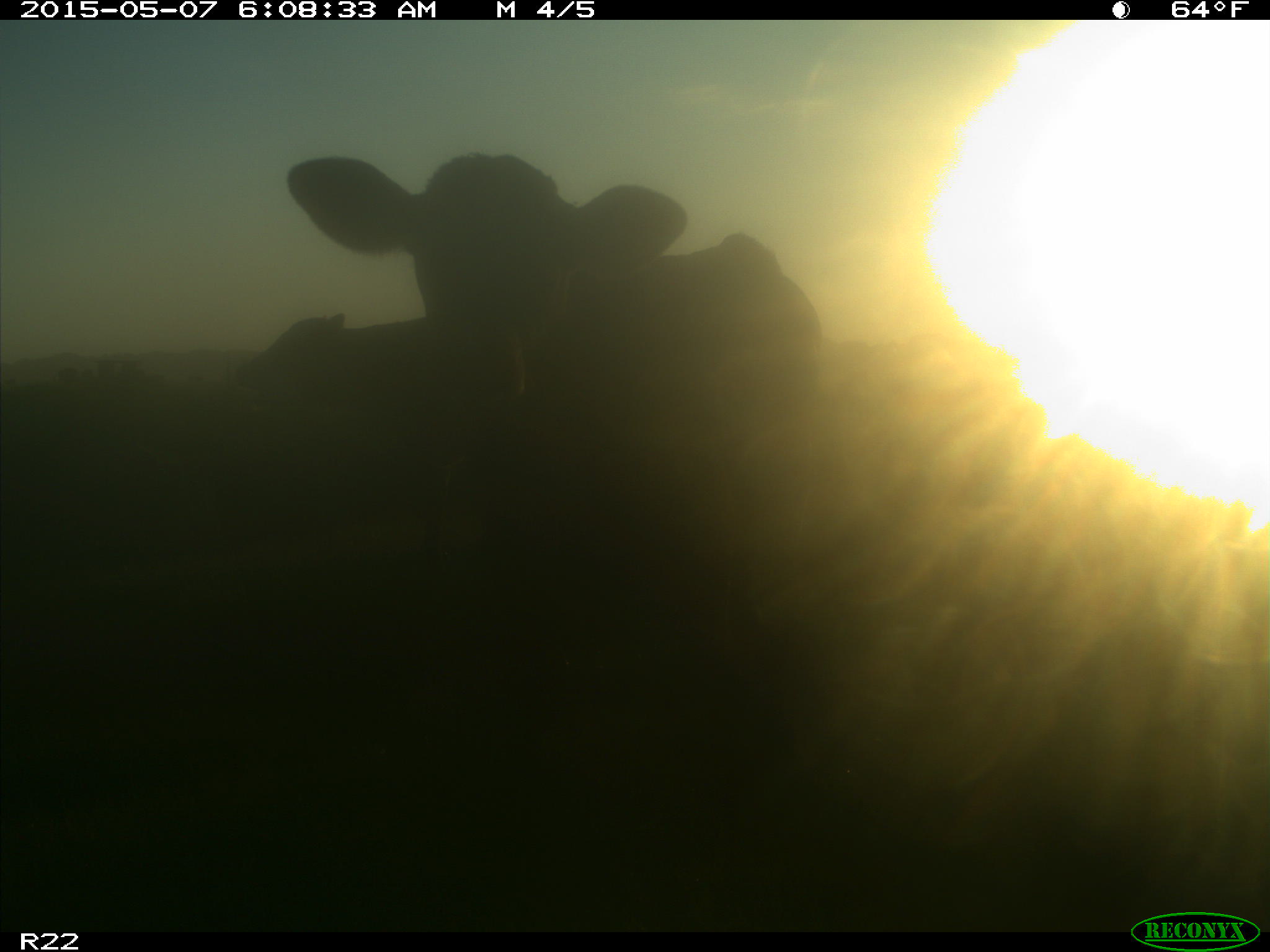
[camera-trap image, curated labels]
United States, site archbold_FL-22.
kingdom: Animalia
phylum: Chordata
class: Mammalia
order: Artiodactyla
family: Bovidae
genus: Bos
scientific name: Bos taurus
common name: domestic cow